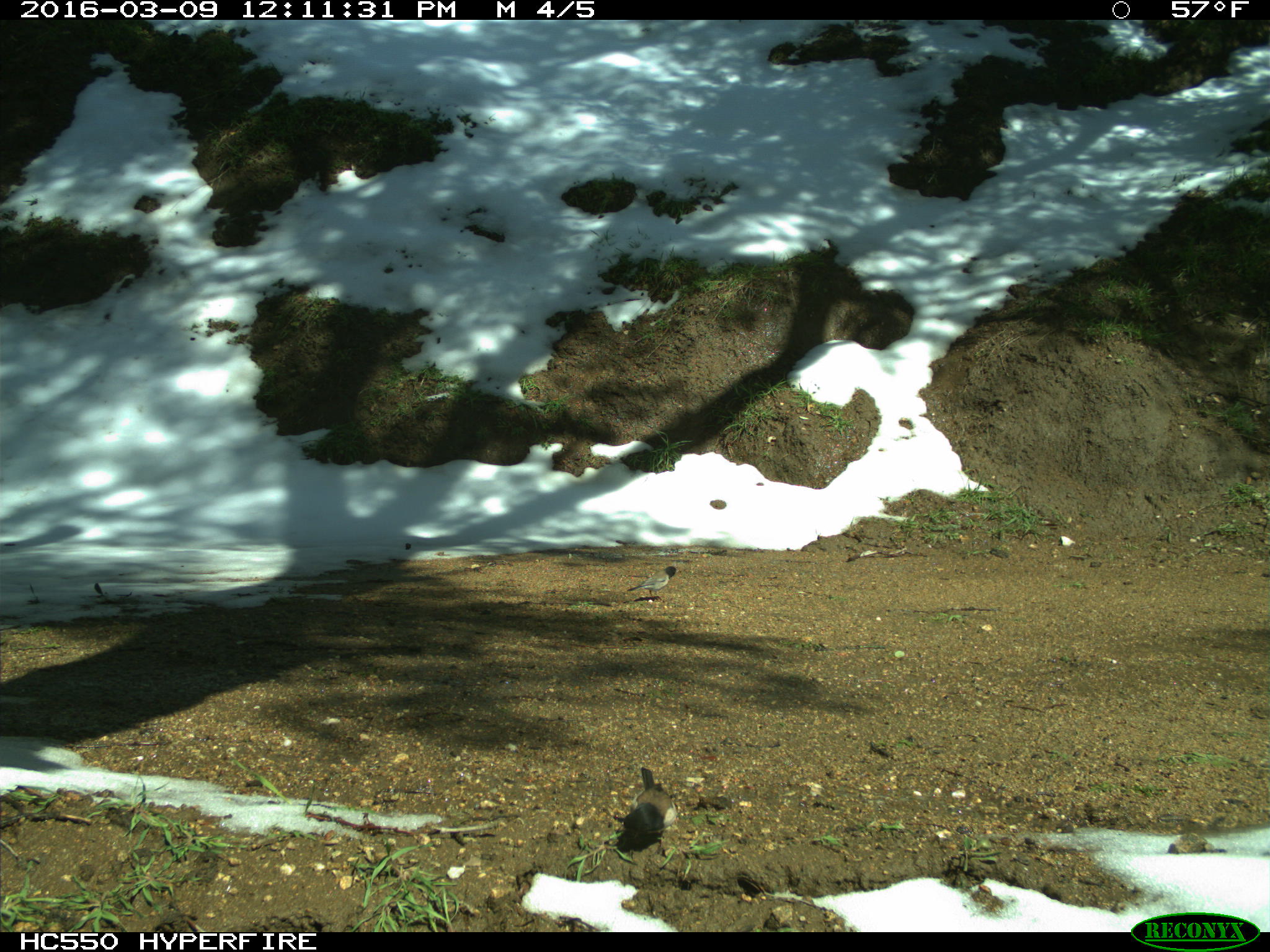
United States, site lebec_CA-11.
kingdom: Animalia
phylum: Chordata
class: Aves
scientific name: Aves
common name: birds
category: unidentified bird